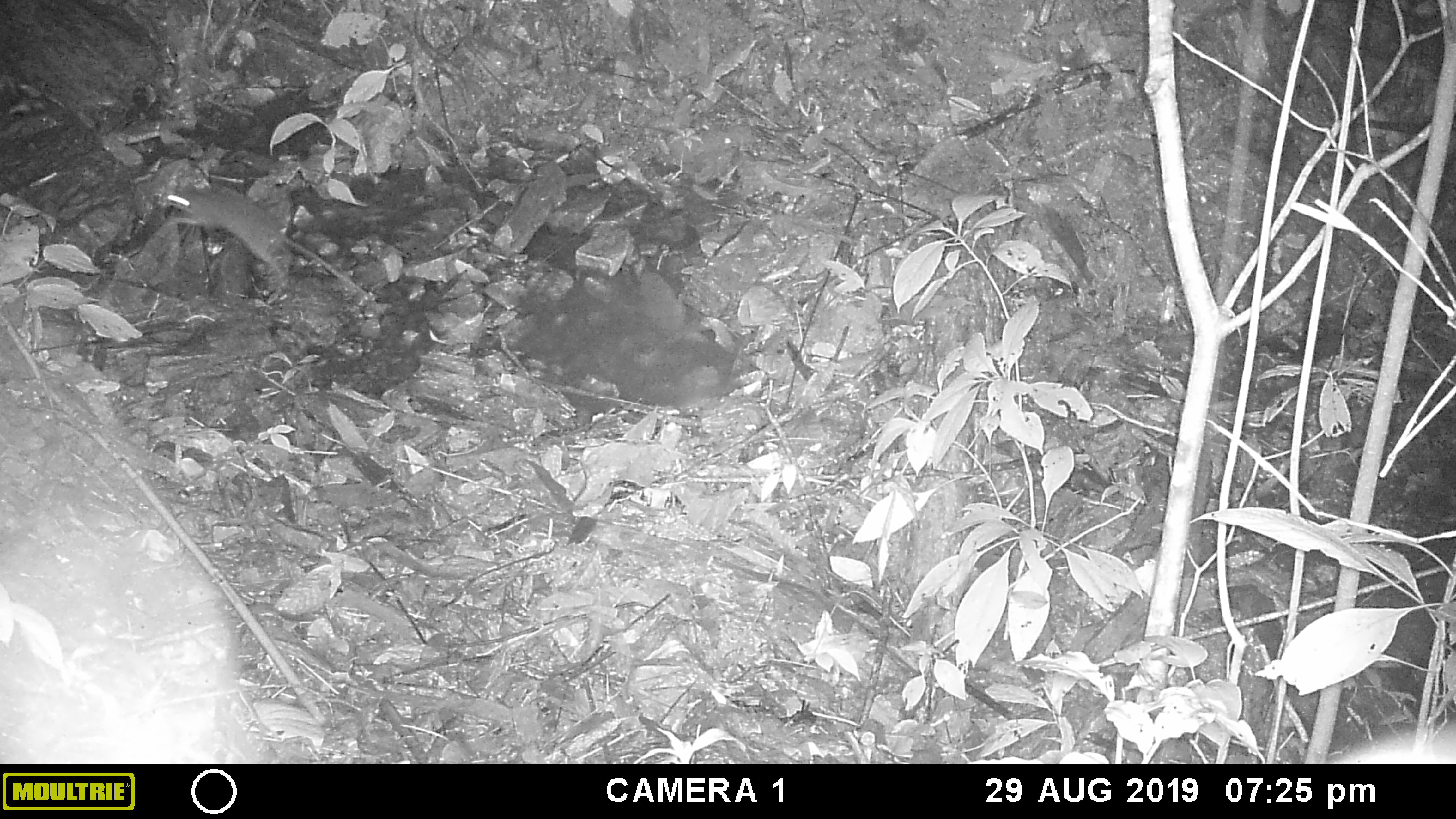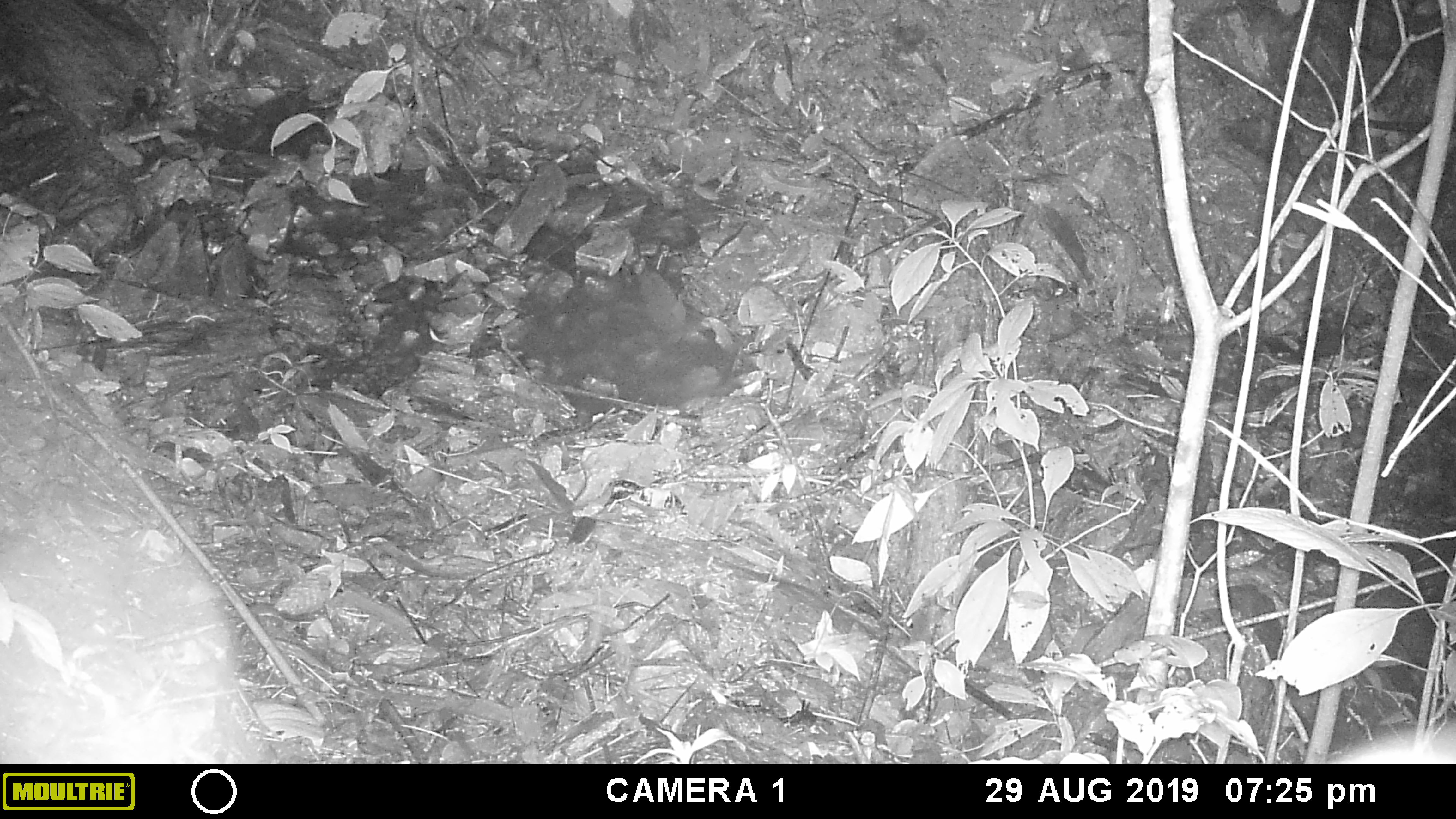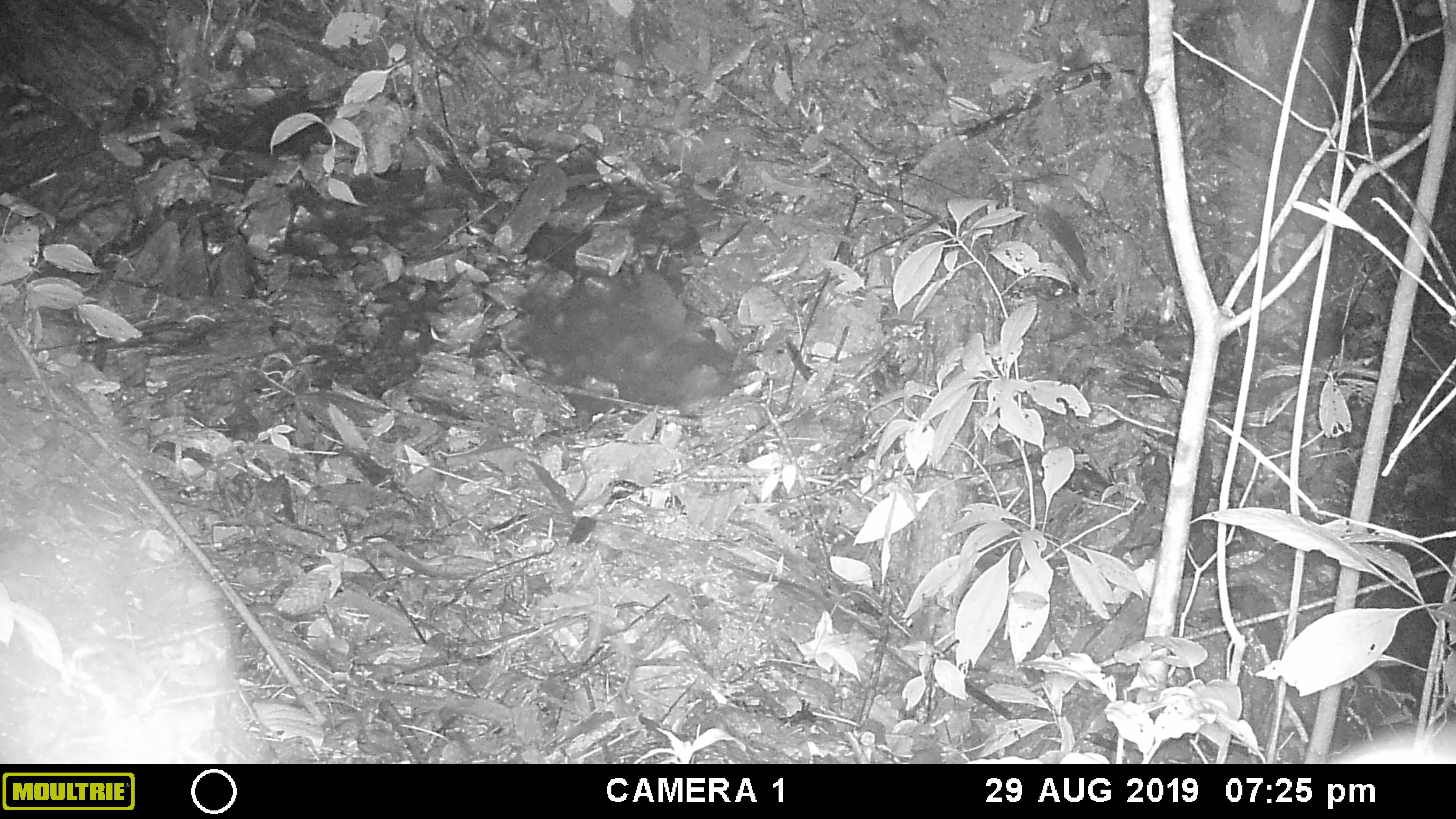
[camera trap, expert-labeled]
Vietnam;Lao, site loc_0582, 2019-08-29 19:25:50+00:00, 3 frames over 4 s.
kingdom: Animalia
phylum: Chordata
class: Mammalia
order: Rodentia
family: Muridae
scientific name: Muridae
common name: old-world mice and rats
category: unidentified murid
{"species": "unidentified murid (old-world mice and rats) (Muridae)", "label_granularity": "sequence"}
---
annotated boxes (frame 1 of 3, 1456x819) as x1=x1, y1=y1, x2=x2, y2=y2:
unidentified murid: x1=165, y1=189, x2=368, y2=296